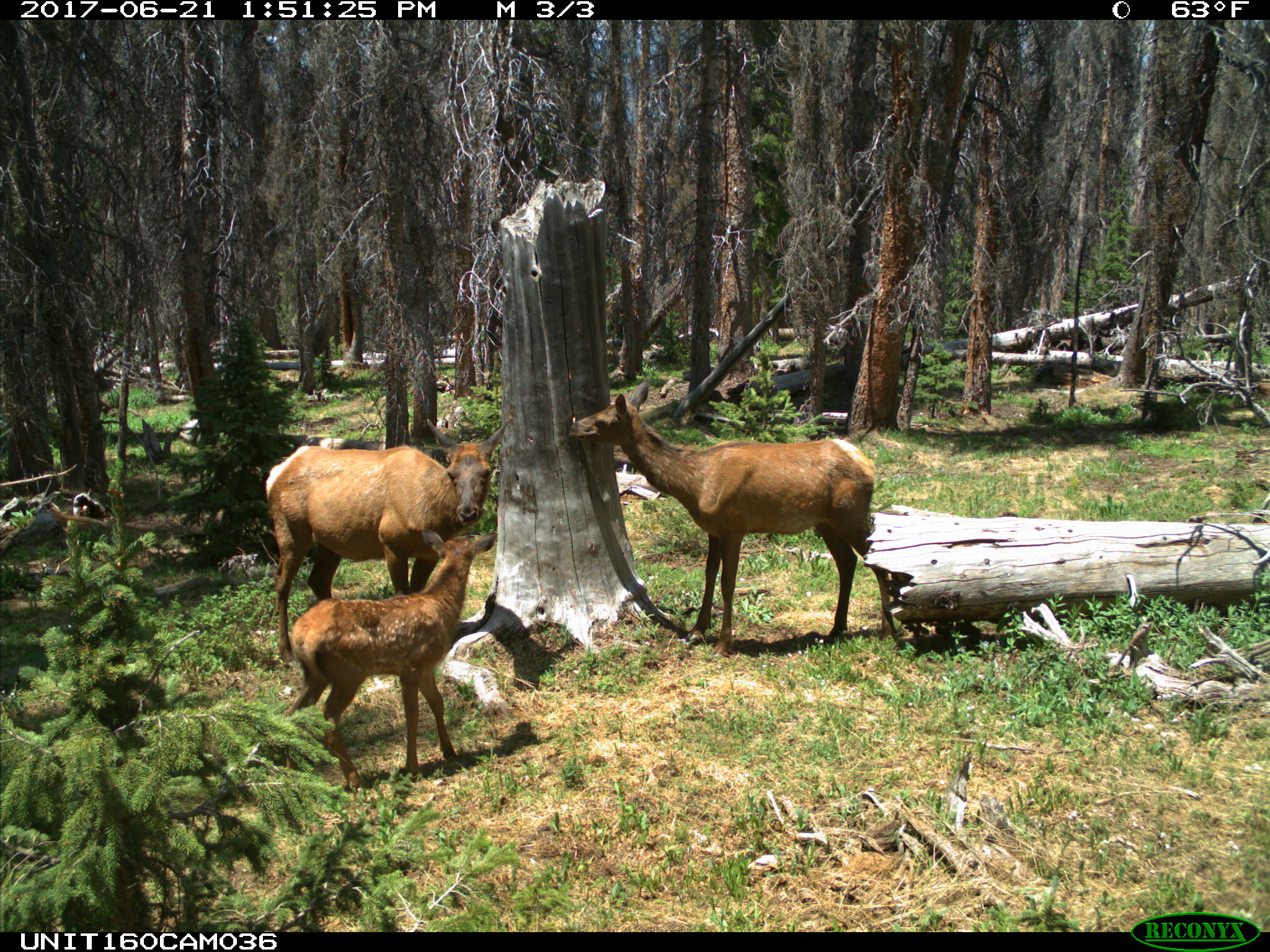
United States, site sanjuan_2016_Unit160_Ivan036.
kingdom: Animalia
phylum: Chordata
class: Mammalia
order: Artiodactyla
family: Cervidae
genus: Cervus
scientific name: Cervus elaphus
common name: red deer